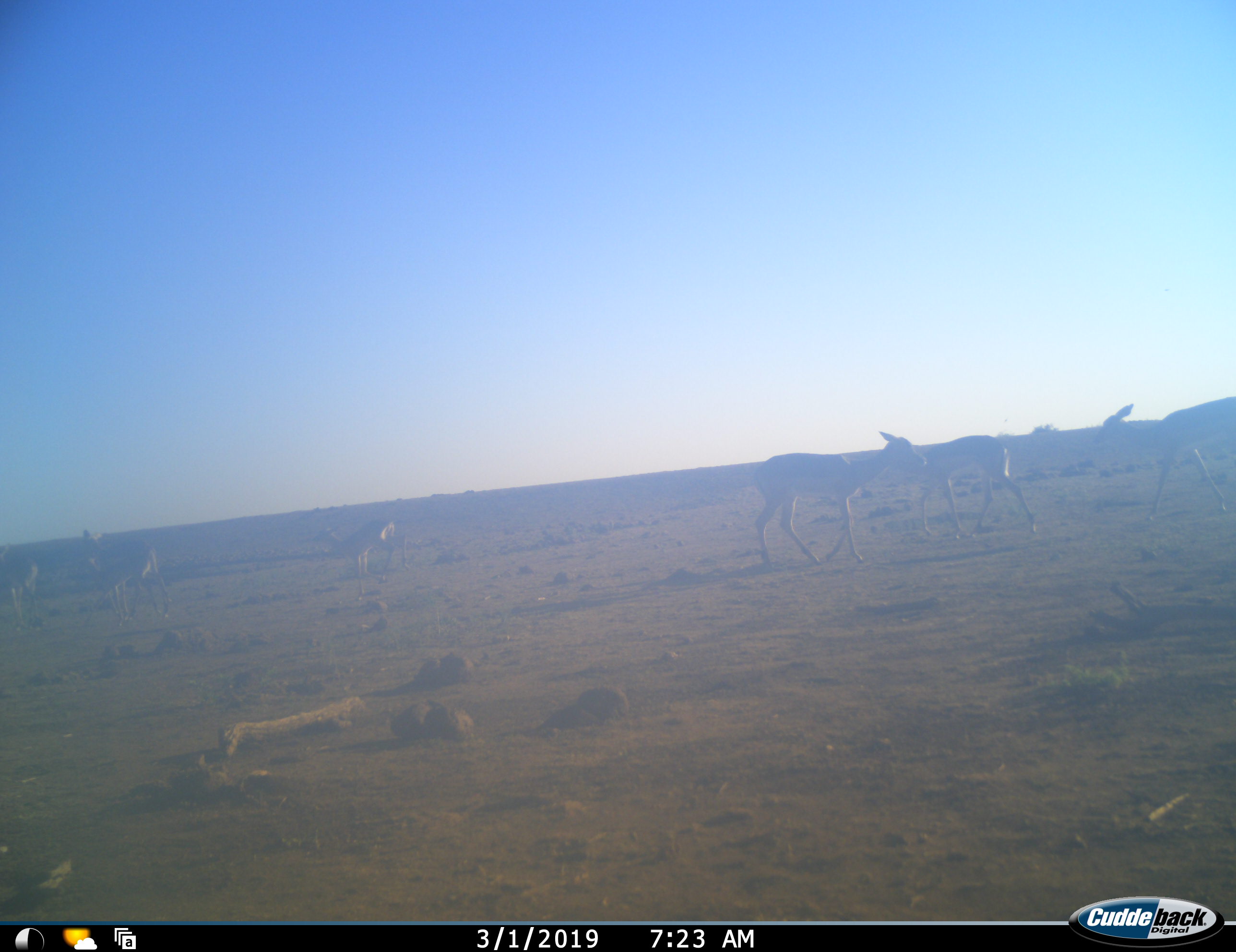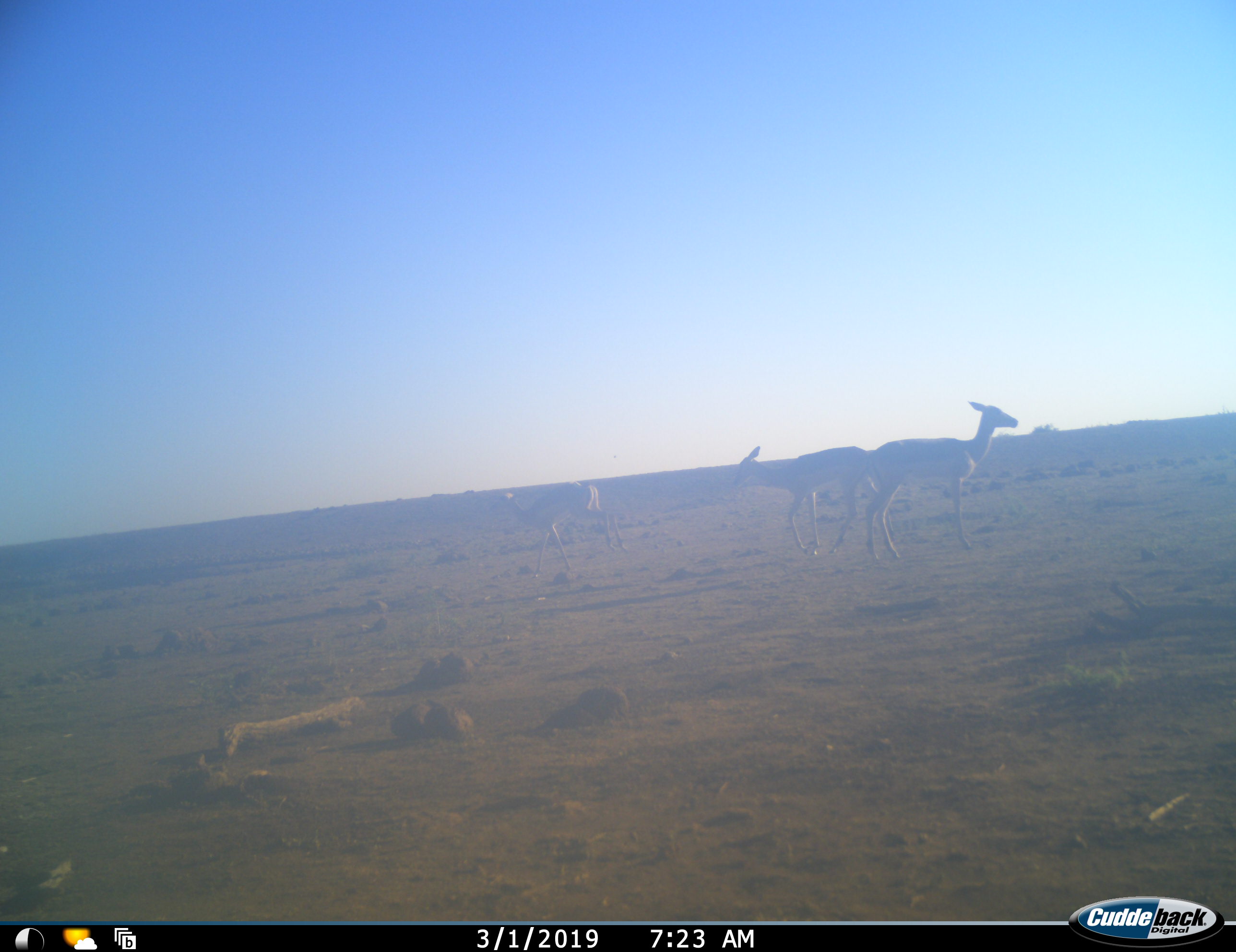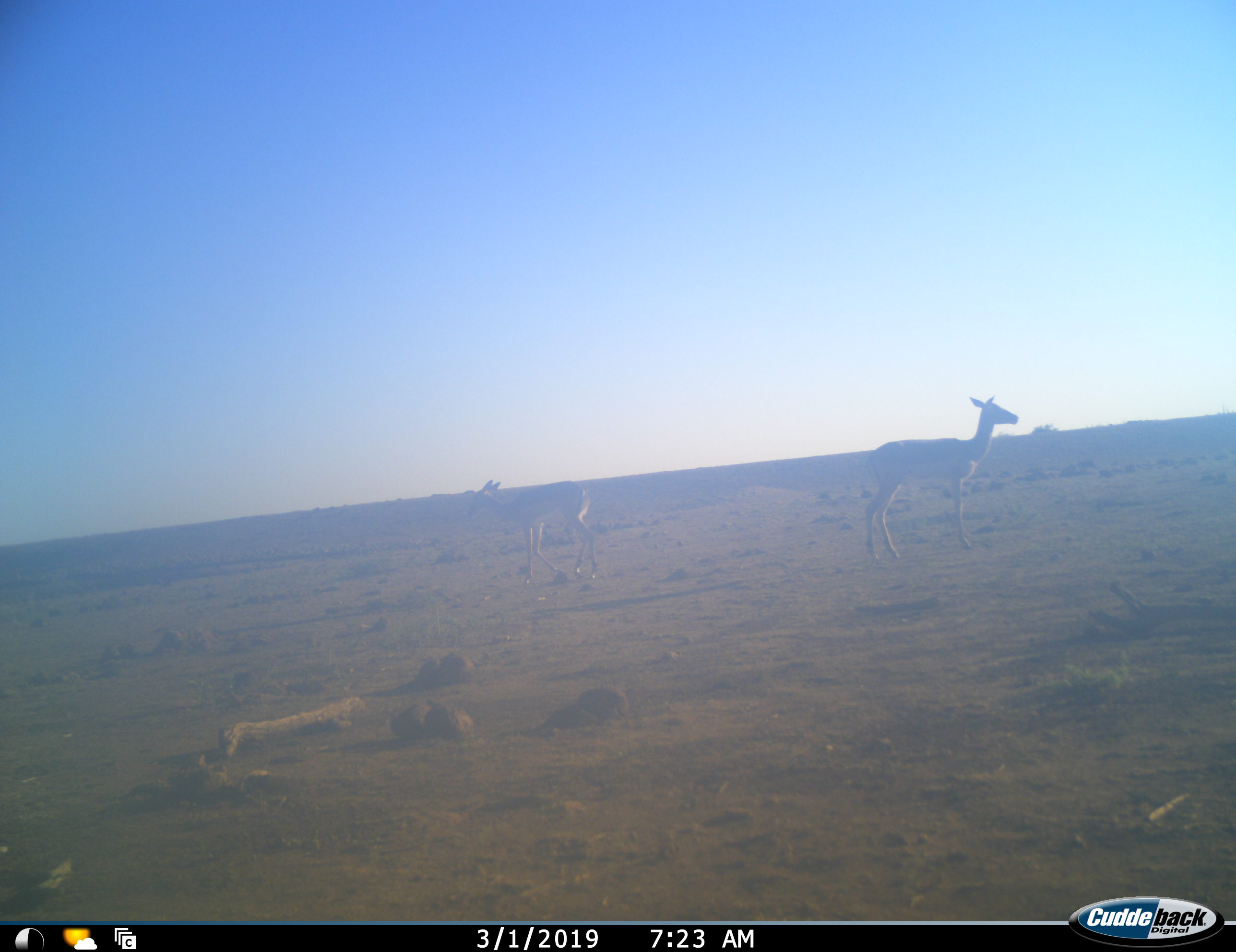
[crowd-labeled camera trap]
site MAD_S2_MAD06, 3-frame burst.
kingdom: Animalia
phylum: Chordata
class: Mammalia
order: Artiodactyla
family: Bovidae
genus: Aepyceros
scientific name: Aepyceros melampus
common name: impala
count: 7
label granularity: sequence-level